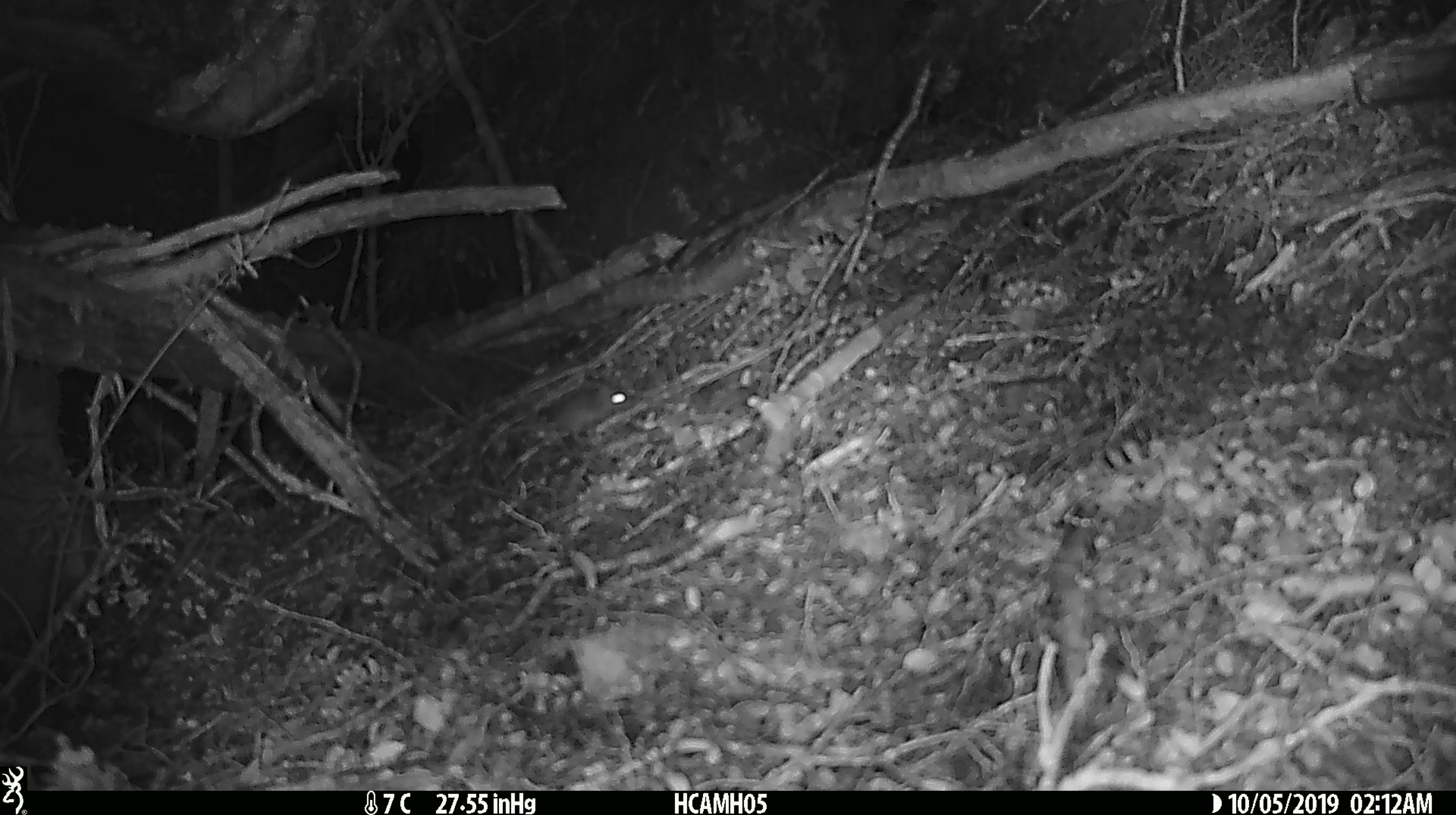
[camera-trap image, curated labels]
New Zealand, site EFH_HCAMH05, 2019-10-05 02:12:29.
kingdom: Animalia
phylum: Chordata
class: Mammalia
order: Rodentia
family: Muridae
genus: Mus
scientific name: Mus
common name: mouse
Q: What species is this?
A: Mouse (Mus).